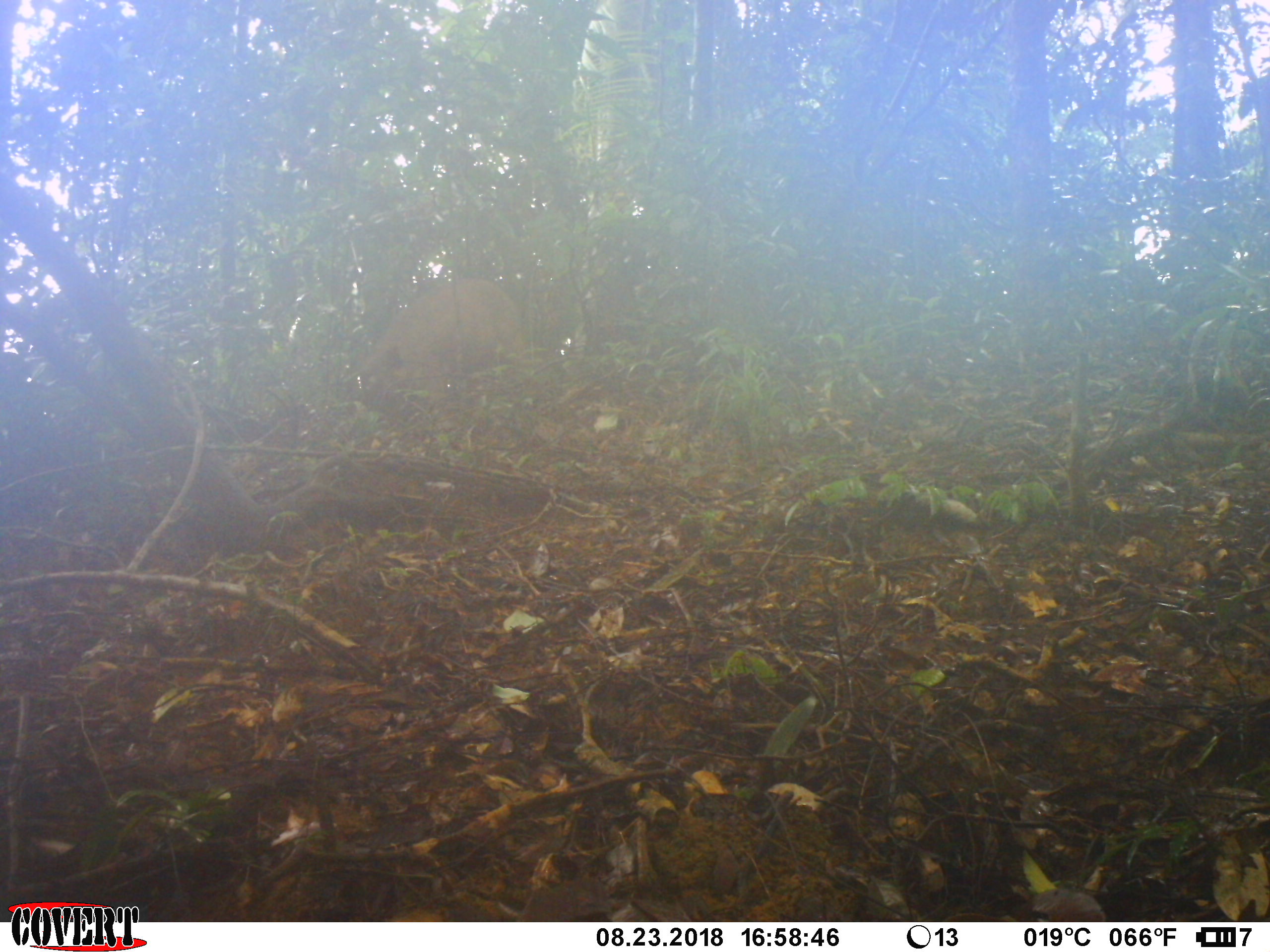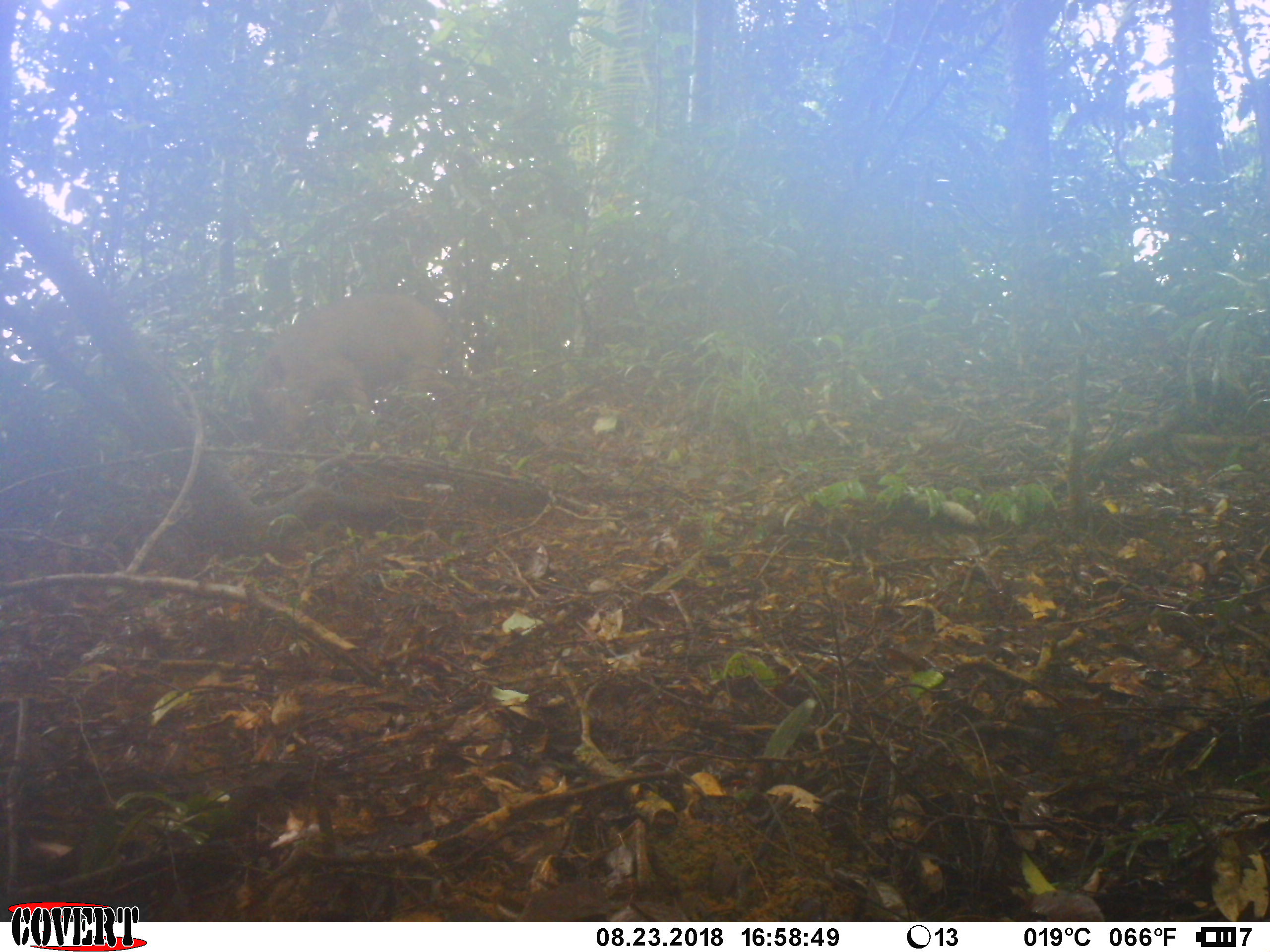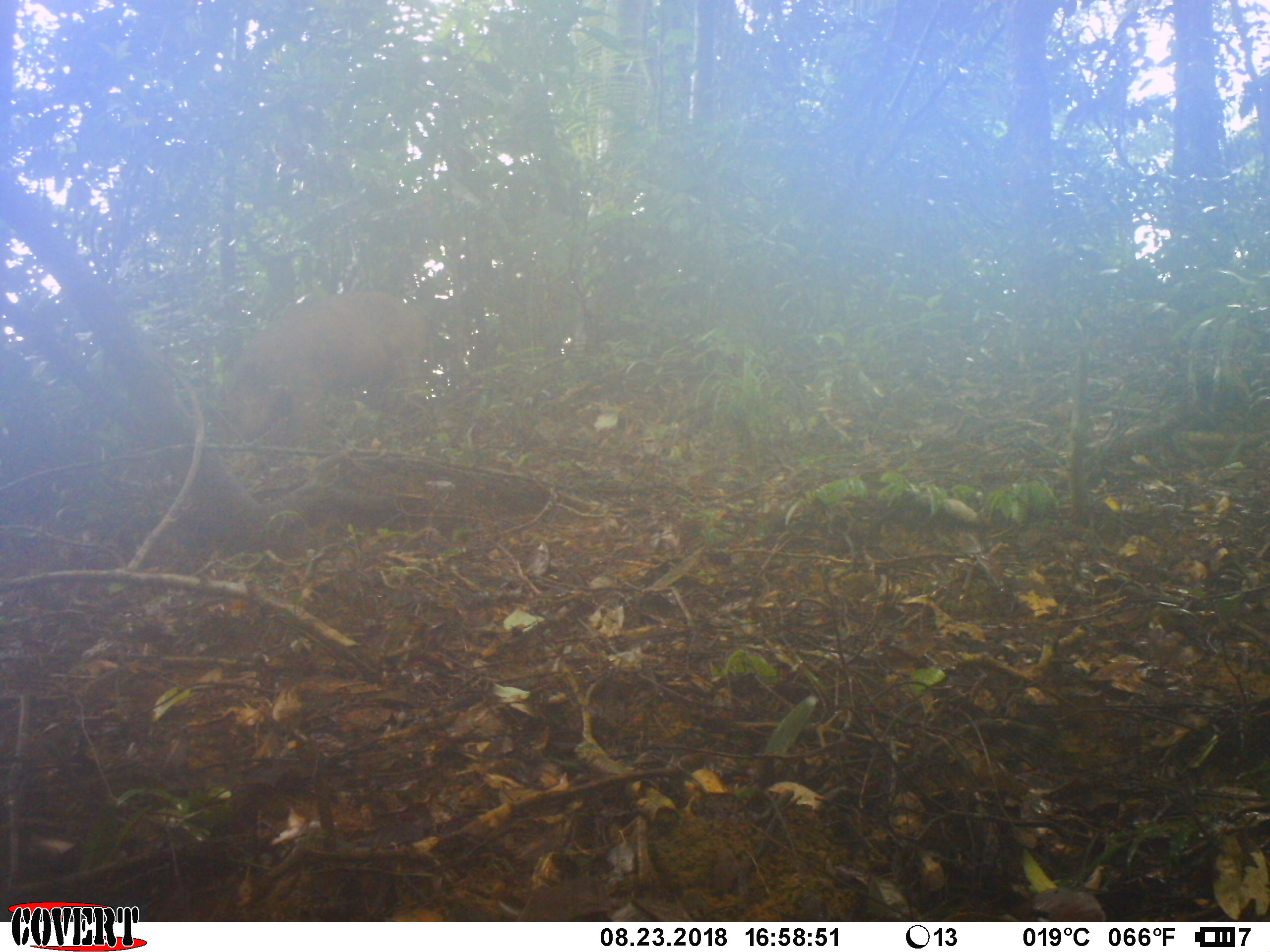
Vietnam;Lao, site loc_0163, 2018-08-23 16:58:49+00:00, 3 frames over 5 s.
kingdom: Animalia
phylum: Chordata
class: Mammalia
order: Artiodactyla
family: Suidae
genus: Sus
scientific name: Sus scrofa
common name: eurasian wild pig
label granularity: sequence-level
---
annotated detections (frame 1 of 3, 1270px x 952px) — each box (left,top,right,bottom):
eurasian wild pig: (341,277,526,391)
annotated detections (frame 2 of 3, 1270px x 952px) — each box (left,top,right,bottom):
eurasian wild pig: (247,292,457,435)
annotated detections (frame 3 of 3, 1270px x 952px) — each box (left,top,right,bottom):
eurasian wild pig: (222,292,432,435)